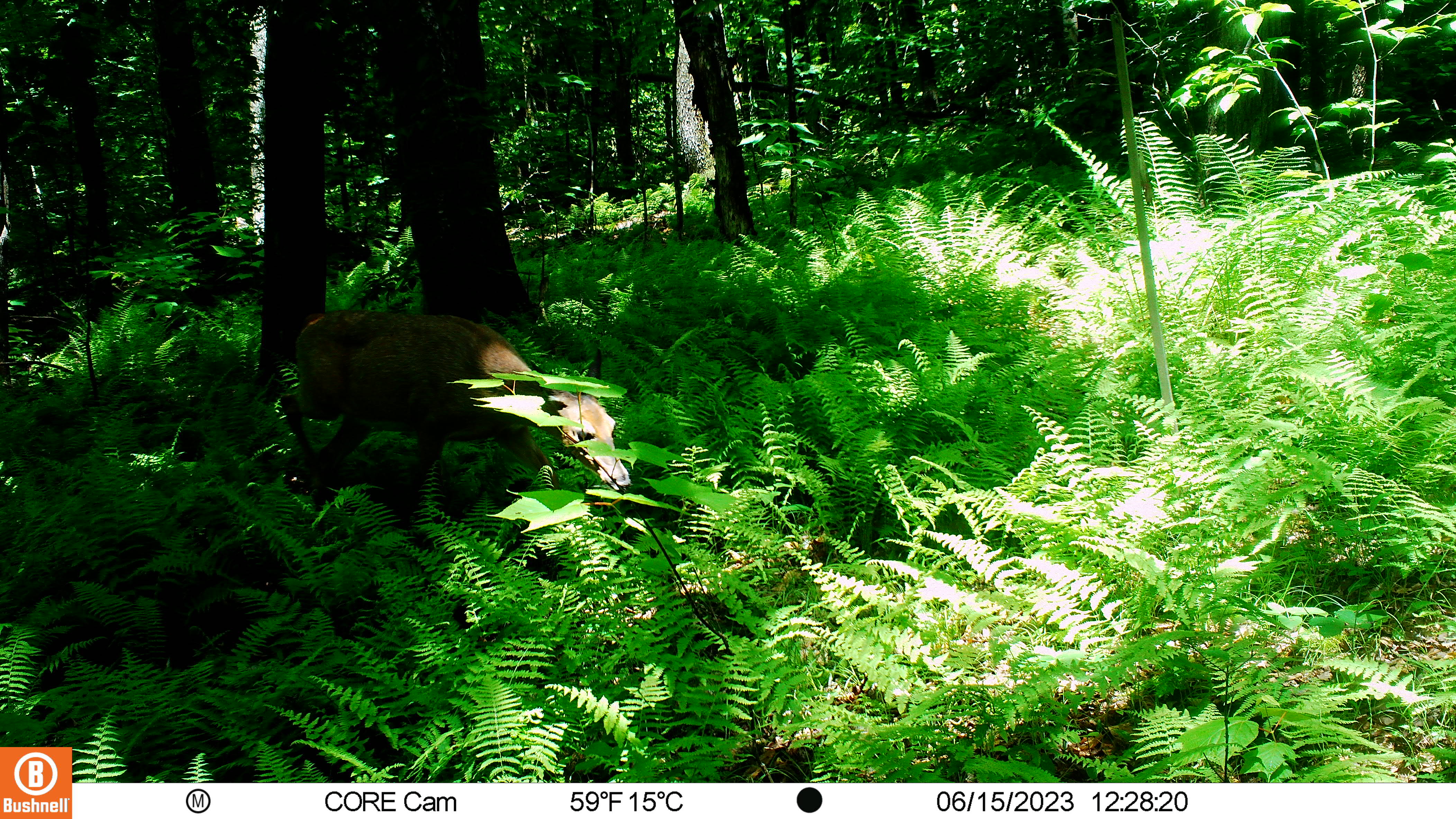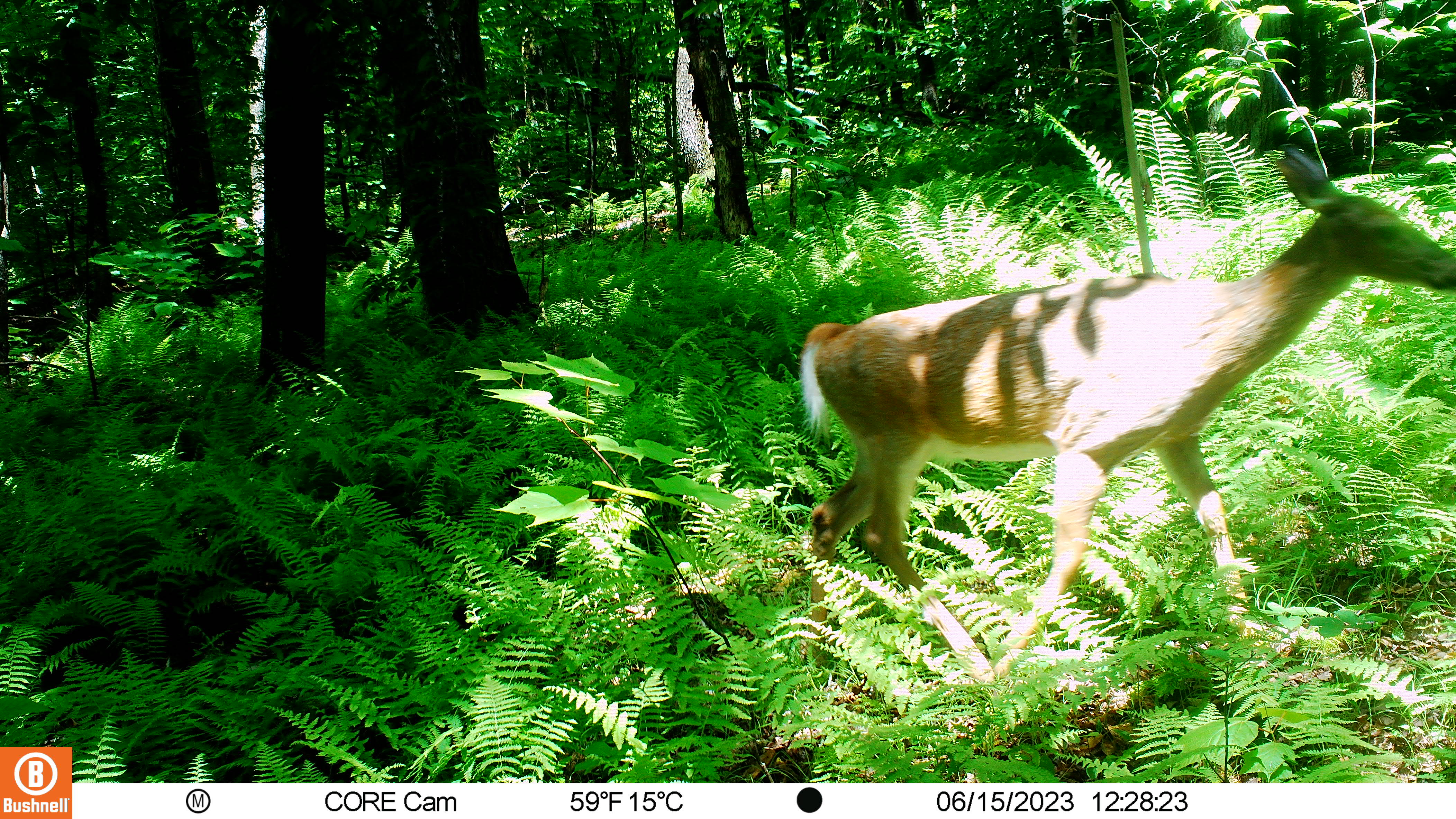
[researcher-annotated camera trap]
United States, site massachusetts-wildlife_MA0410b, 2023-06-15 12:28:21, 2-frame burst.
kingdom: Animalia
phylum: Chordata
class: Mammalia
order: Artiodactyla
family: Cervidae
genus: Odocoileus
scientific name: Odocoileus virginianus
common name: white-tailed deer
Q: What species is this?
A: White-tailed deer (Odocoileus virginianus).